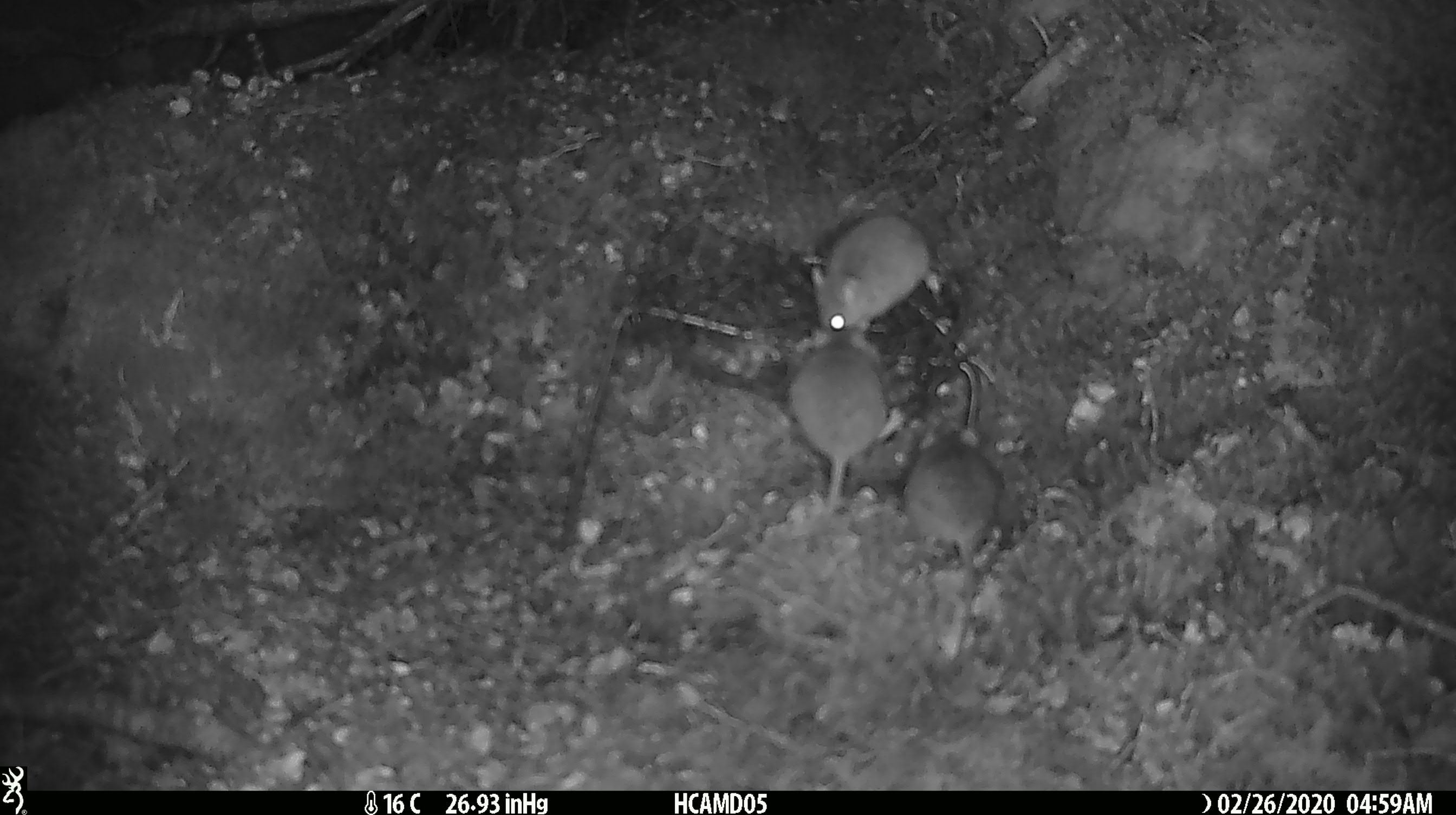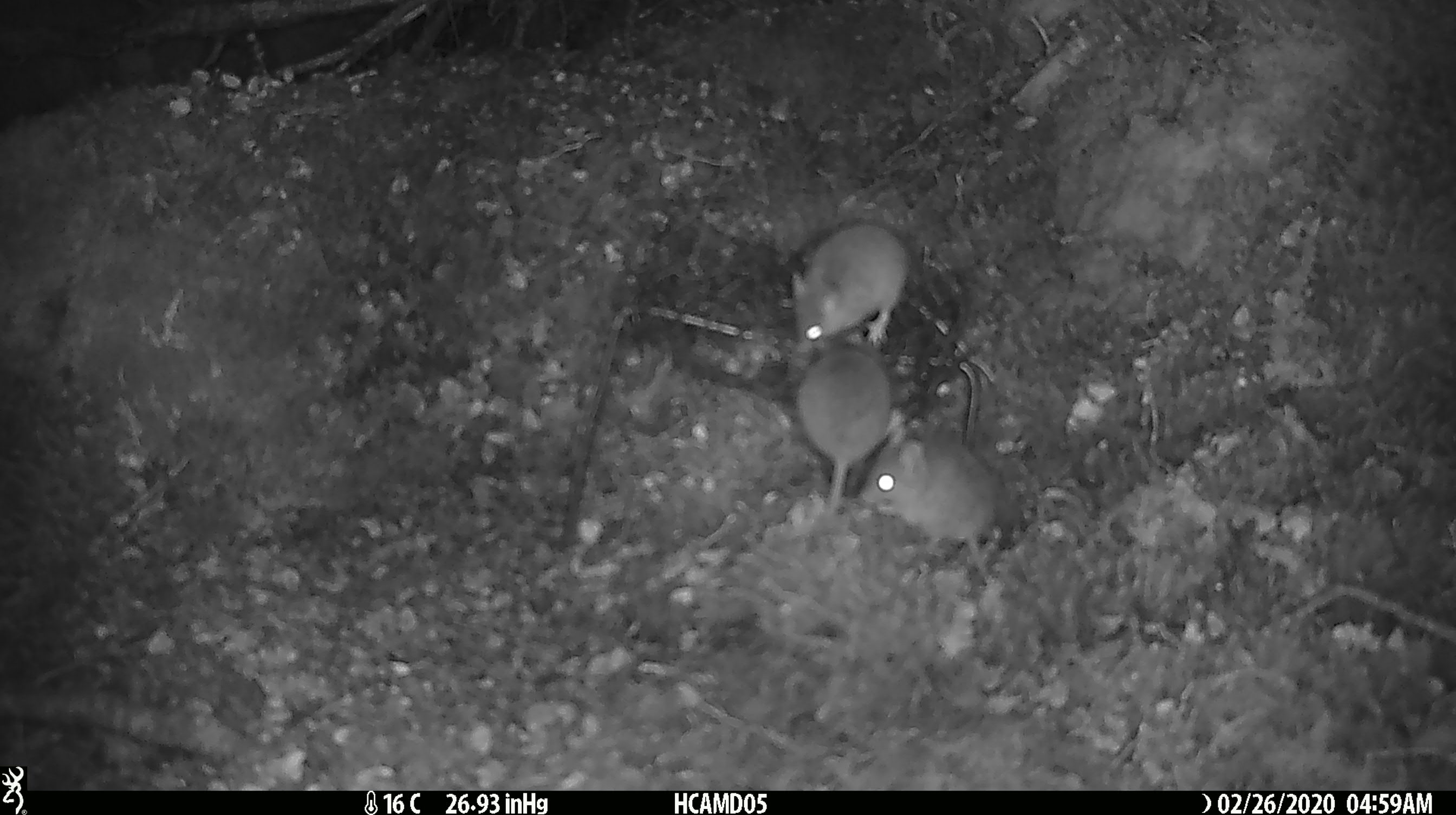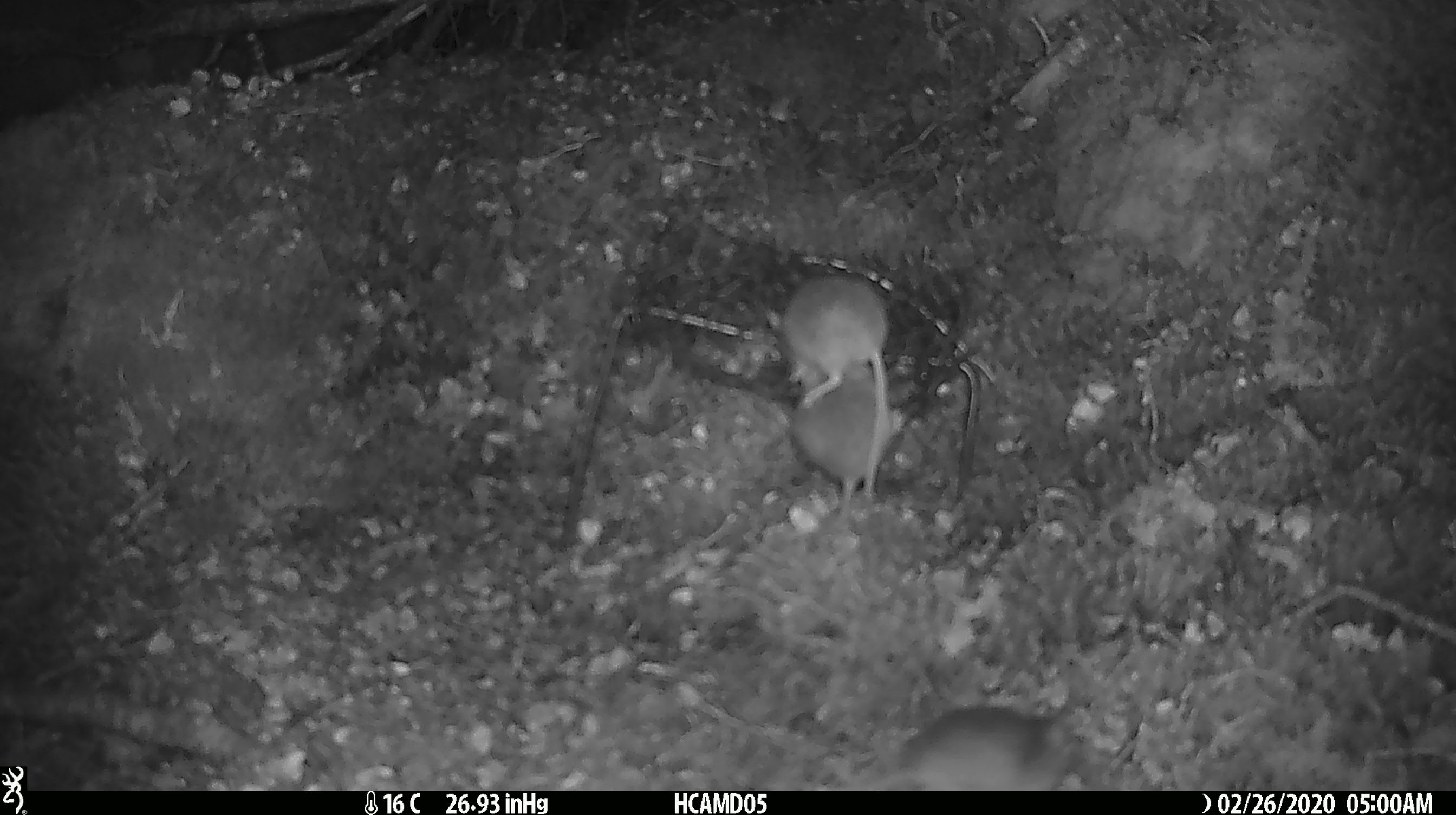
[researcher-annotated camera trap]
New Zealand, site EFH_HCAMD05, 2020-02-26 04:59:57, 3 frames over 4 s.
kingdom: Animalia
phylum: Chordata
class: Mammalia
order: Rodentia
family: Muridae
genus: Mus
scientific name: Mus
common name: mouse